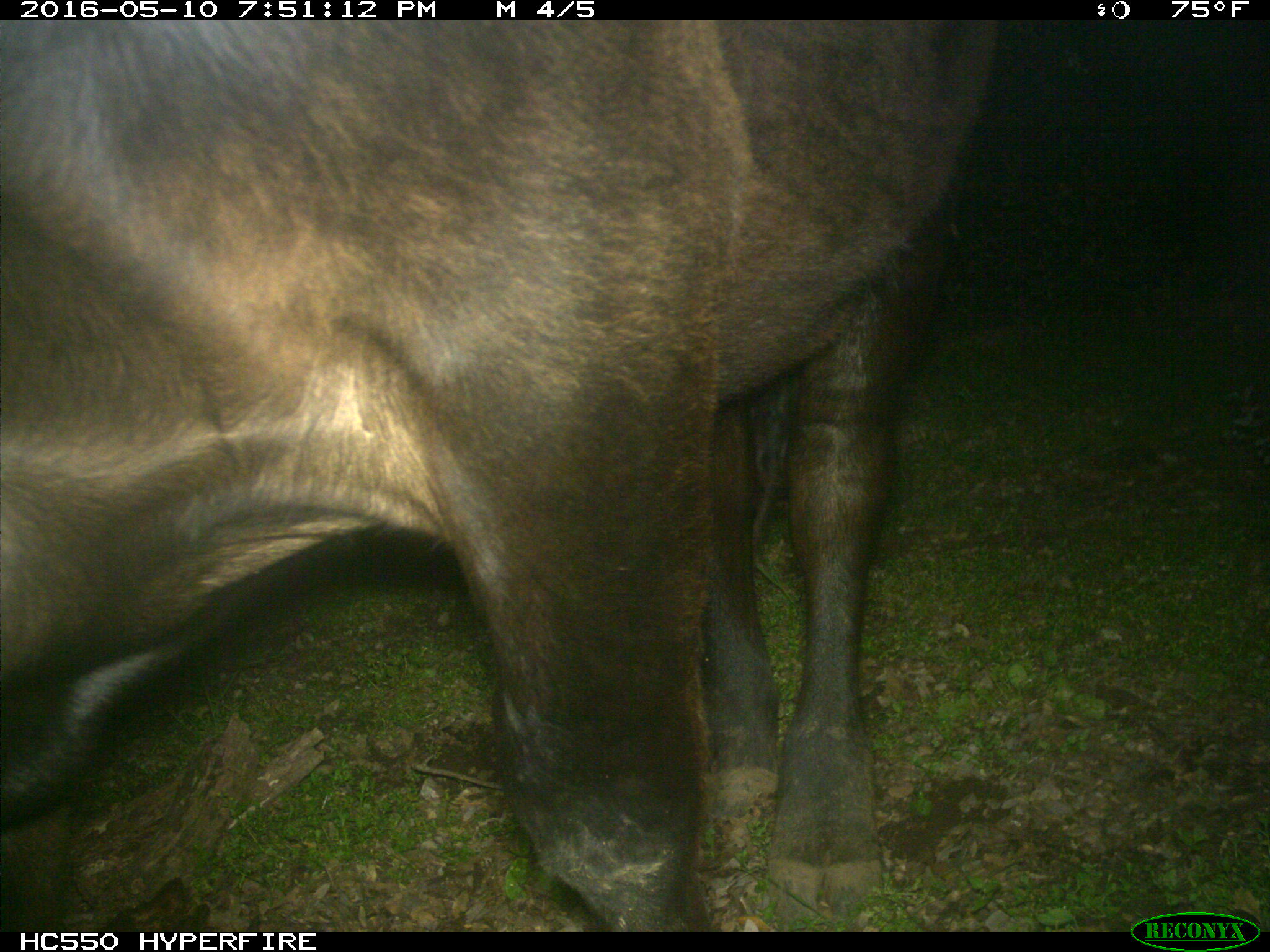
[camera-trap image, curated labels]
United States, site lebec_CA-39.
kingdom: Animalia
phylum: Chordata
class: Mammalia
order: Artiodactyla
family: Bovidae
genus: Bos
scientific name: Bos taurus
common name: domestic cow